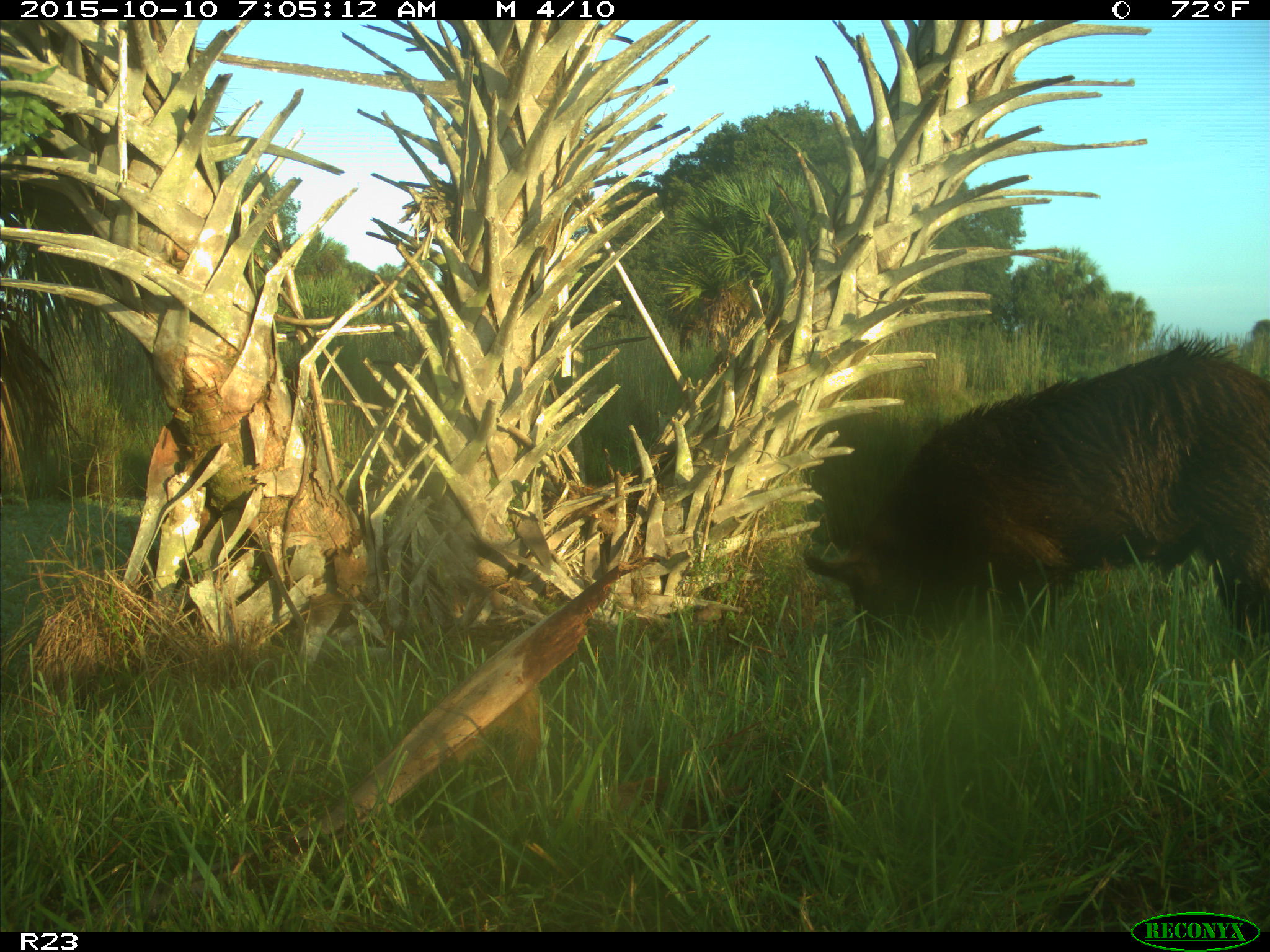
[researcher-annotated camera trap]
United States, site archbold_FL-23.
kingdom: Animalia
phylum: Chordata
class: Mammalia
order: Artiodactyla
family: Suidae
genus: Sus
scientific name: Sus scrofa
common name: wild boar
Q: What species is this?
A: Sus scrofa (wild boar).